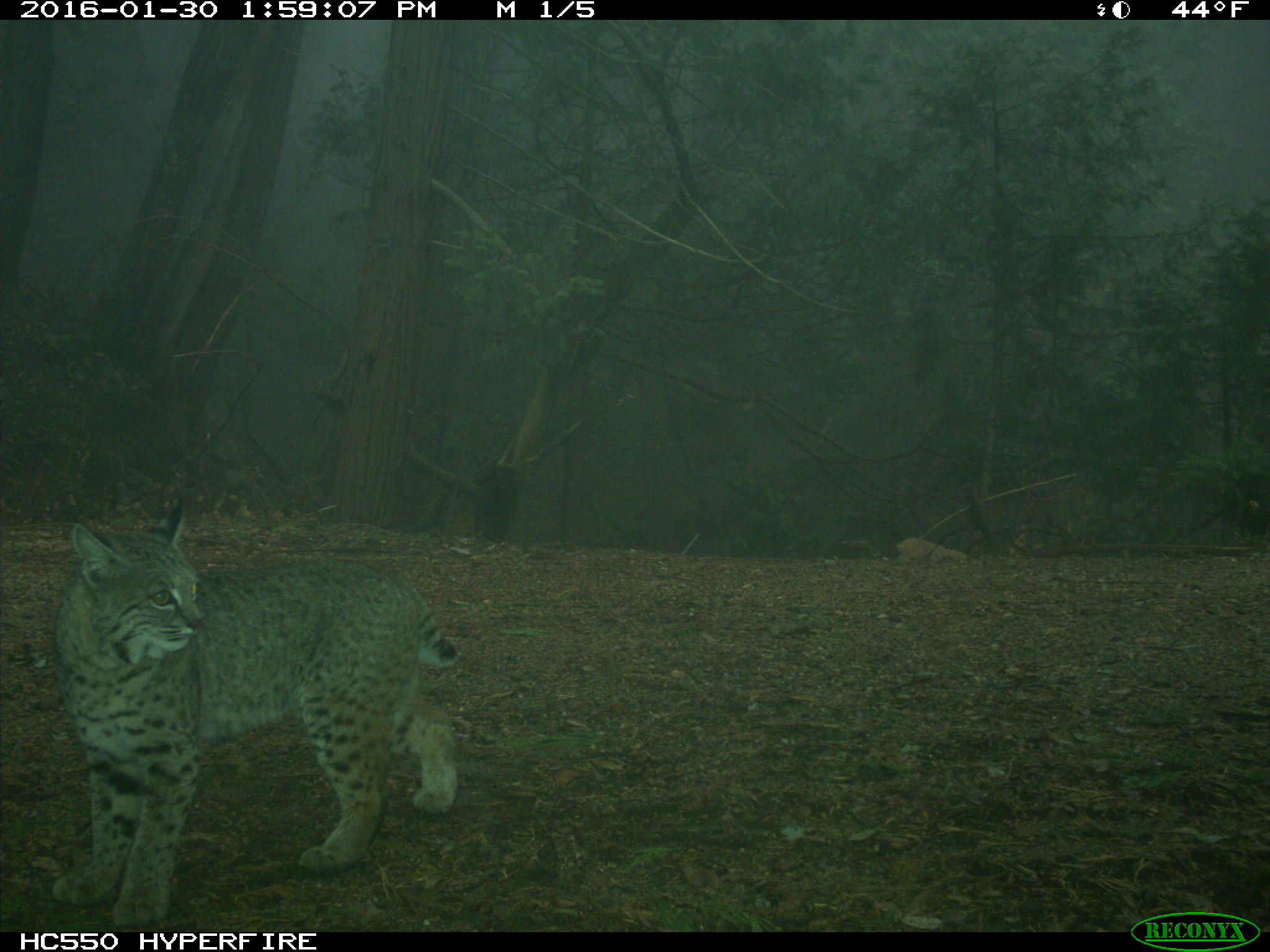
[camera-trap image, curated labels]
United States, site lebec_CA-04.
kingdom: Animalia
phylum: Chordata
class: Mammalia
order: Carnivora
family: Felidae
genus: Lynx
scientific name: Lynx rufus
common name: bobcat